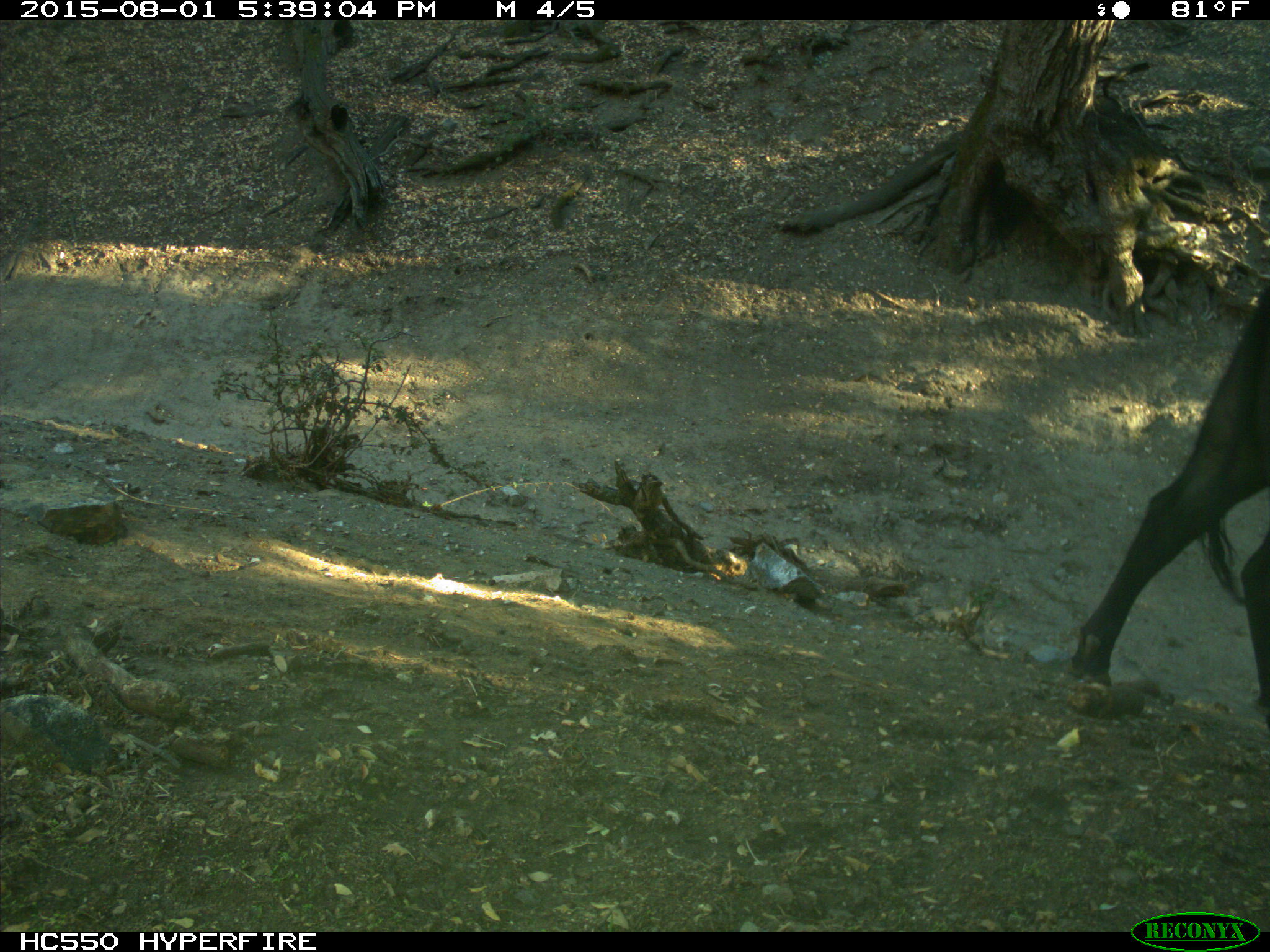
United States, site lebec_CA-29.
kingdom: Animalia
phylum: Chordata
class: Mammalia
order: Artiodactyla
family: Bovidae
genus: Bos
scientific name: Bos taurus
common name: domestic cow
Bos taurus (domestic cow).